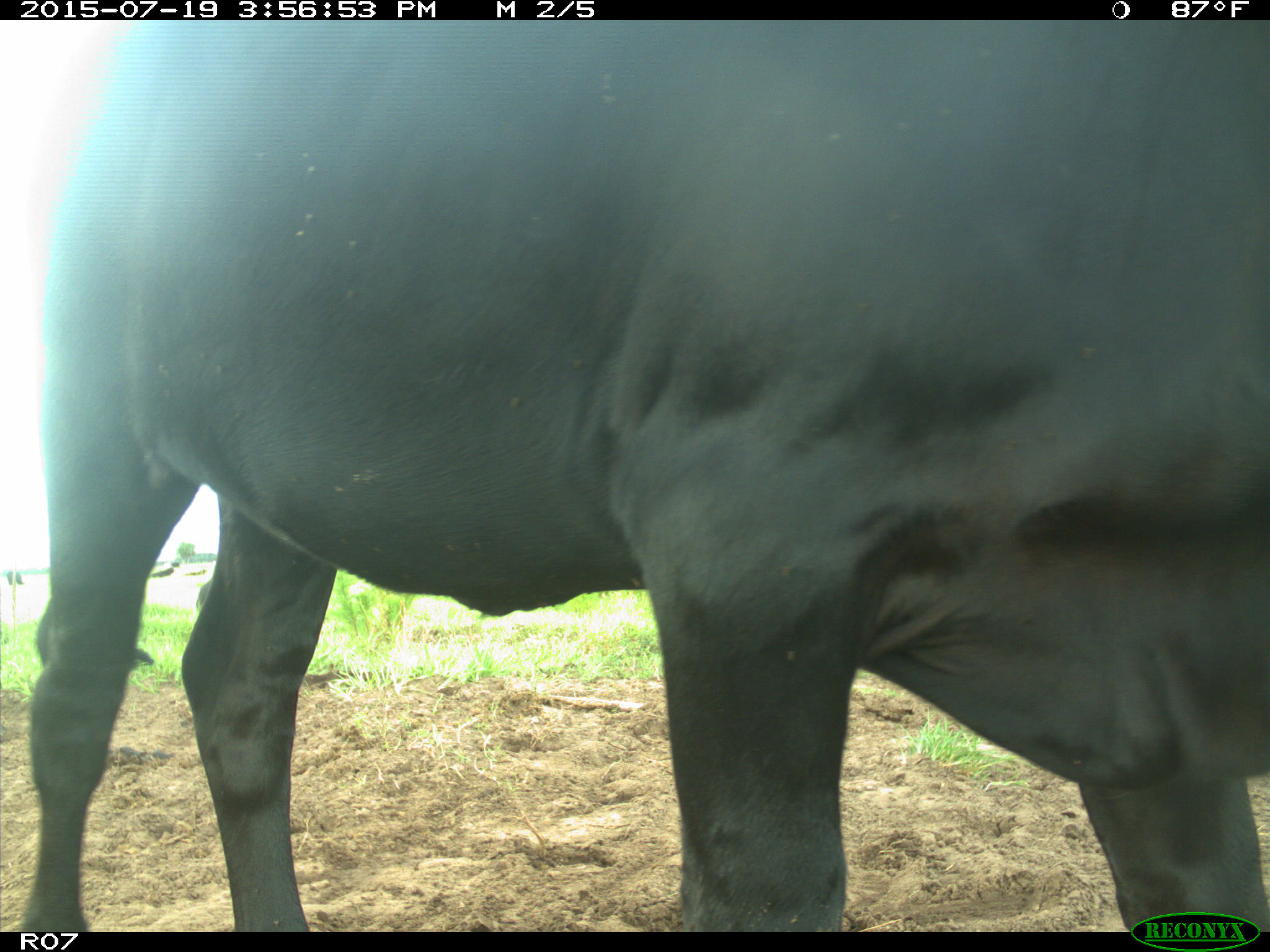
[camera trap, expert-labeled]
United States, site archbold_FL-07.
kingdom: Animalia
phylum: Chordata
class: Mammalia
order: Artiodactyla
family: Bovidae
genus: Bos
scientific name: Bos taurus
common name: domestic cow